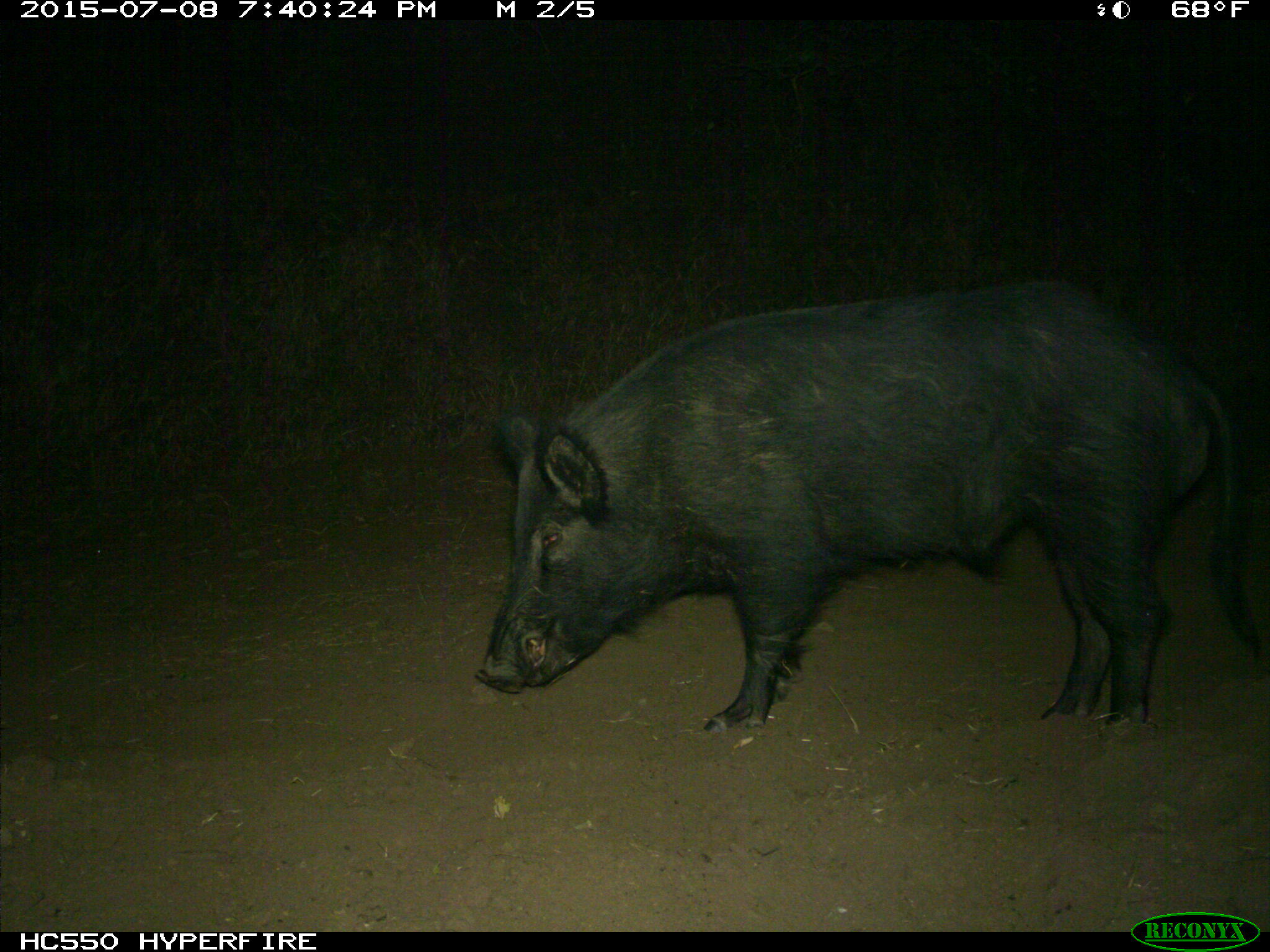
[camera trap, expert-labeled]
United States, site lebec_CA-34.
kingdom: Animalia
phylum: Chordata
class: Mammalia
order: Artiodactyla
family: Suidae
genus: Sus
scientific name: Sus scrofa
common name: wild boar